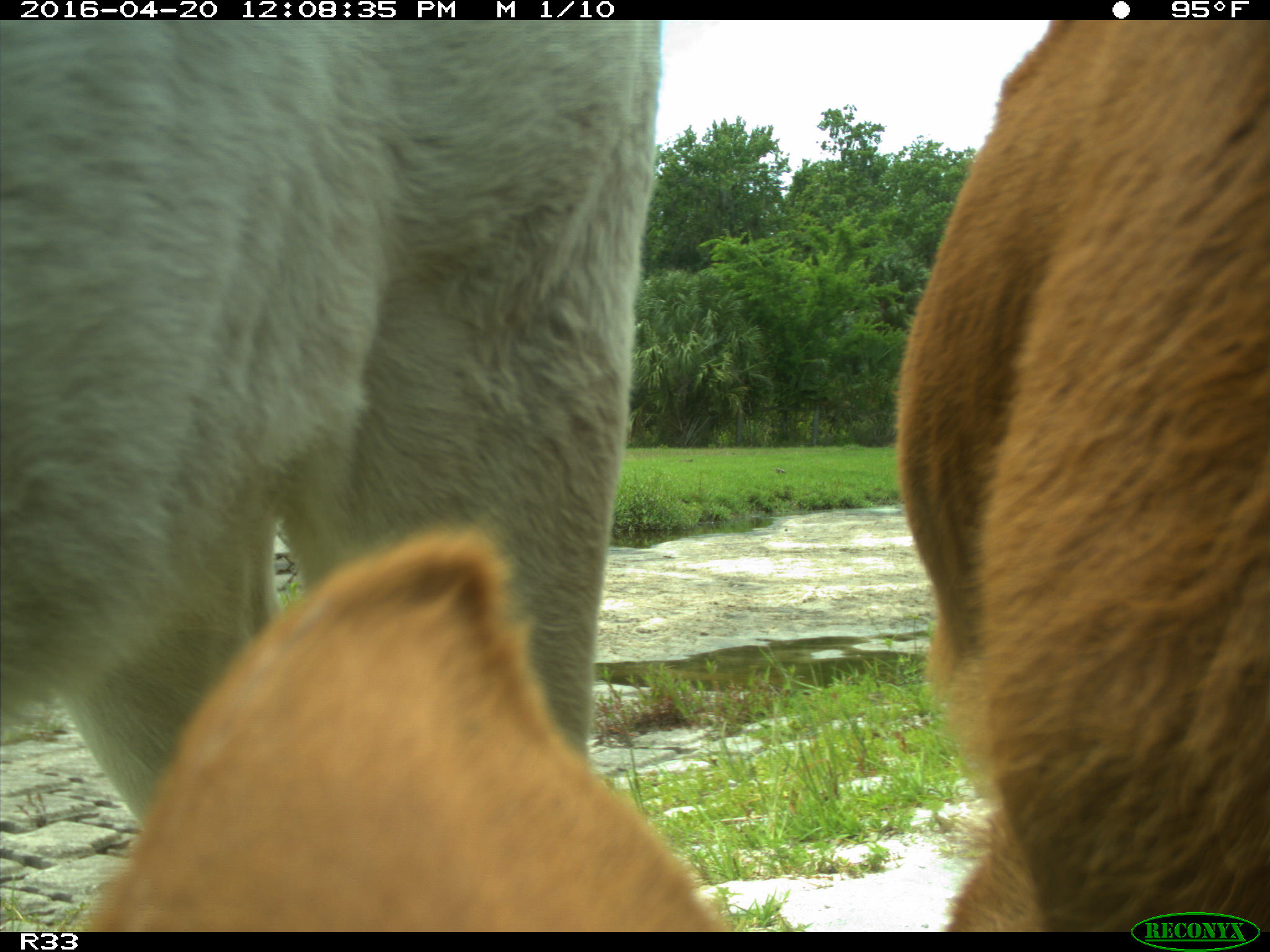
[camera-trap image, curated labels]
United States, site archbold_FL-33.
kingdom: Animalia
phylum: Chordata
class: Mammalia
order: Artiodactyla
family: Bovidae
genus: Bos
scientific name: Bos taurus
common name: domestic cow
Bos taurus (domestic cow).